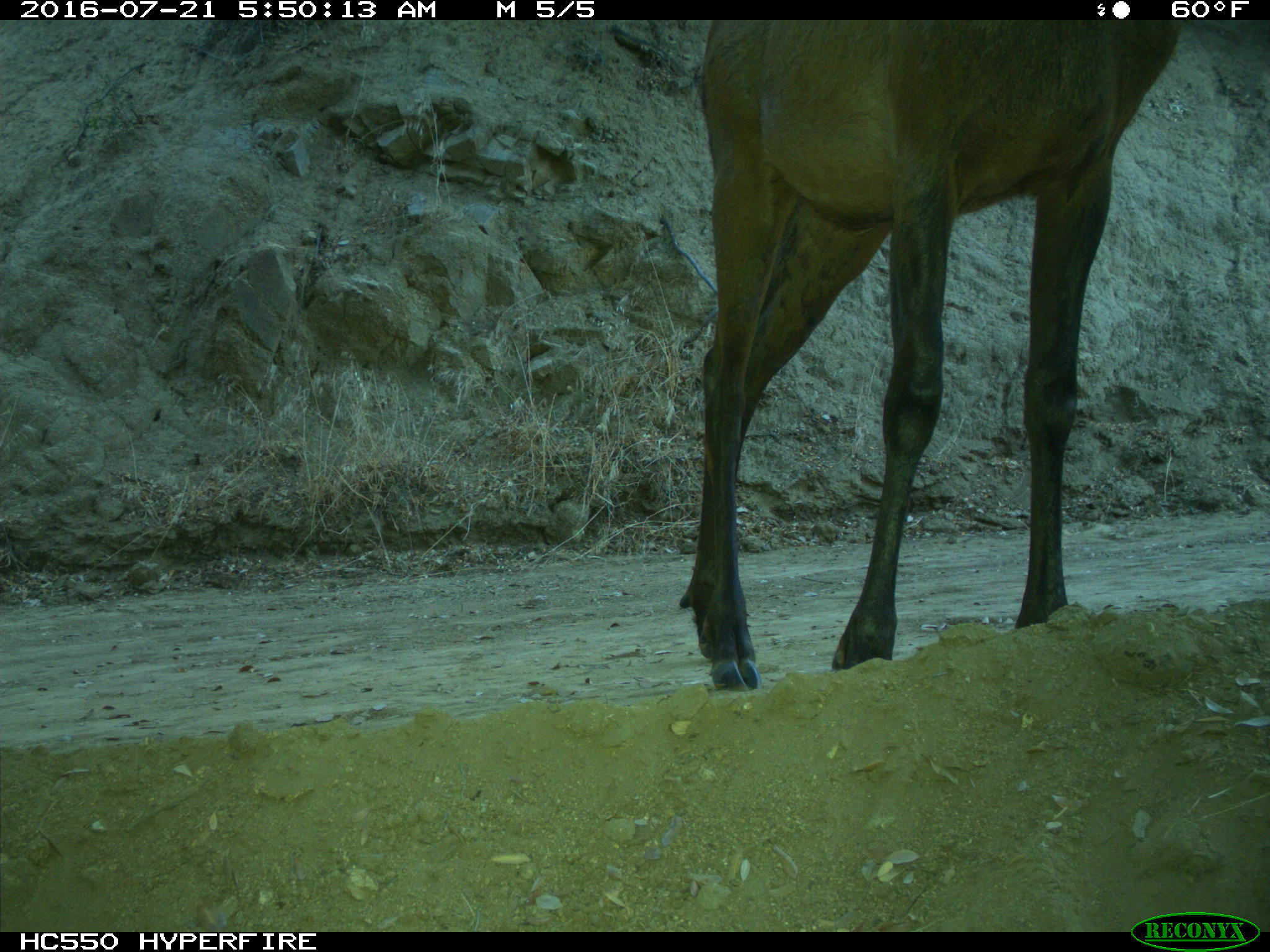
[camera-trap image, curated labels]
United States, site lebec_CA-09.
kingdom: Animalia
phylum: Chordata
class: Mammalia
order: Artiodactyla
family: Cervidae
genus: Cervus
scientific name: Cervus canadensis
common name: elk